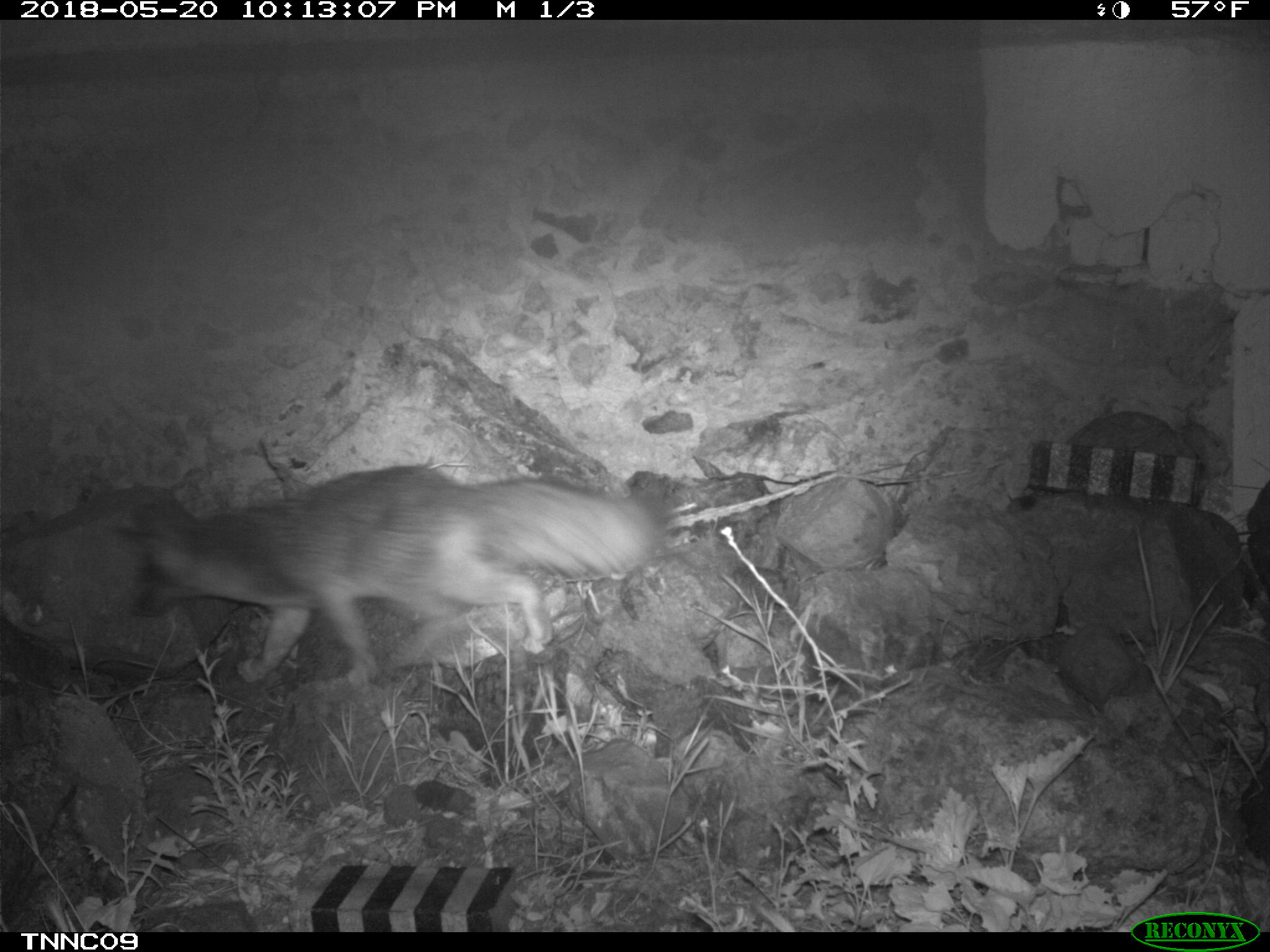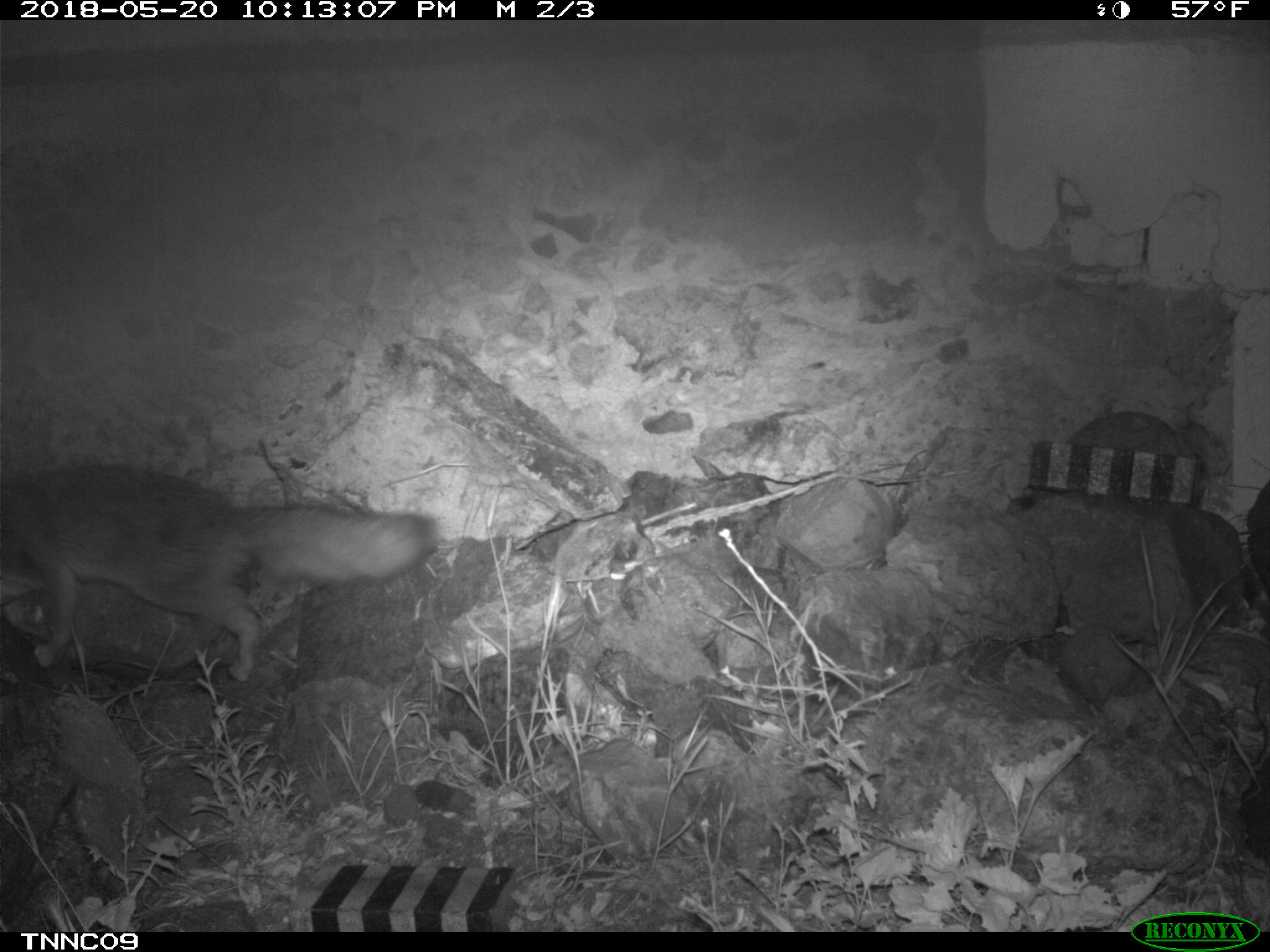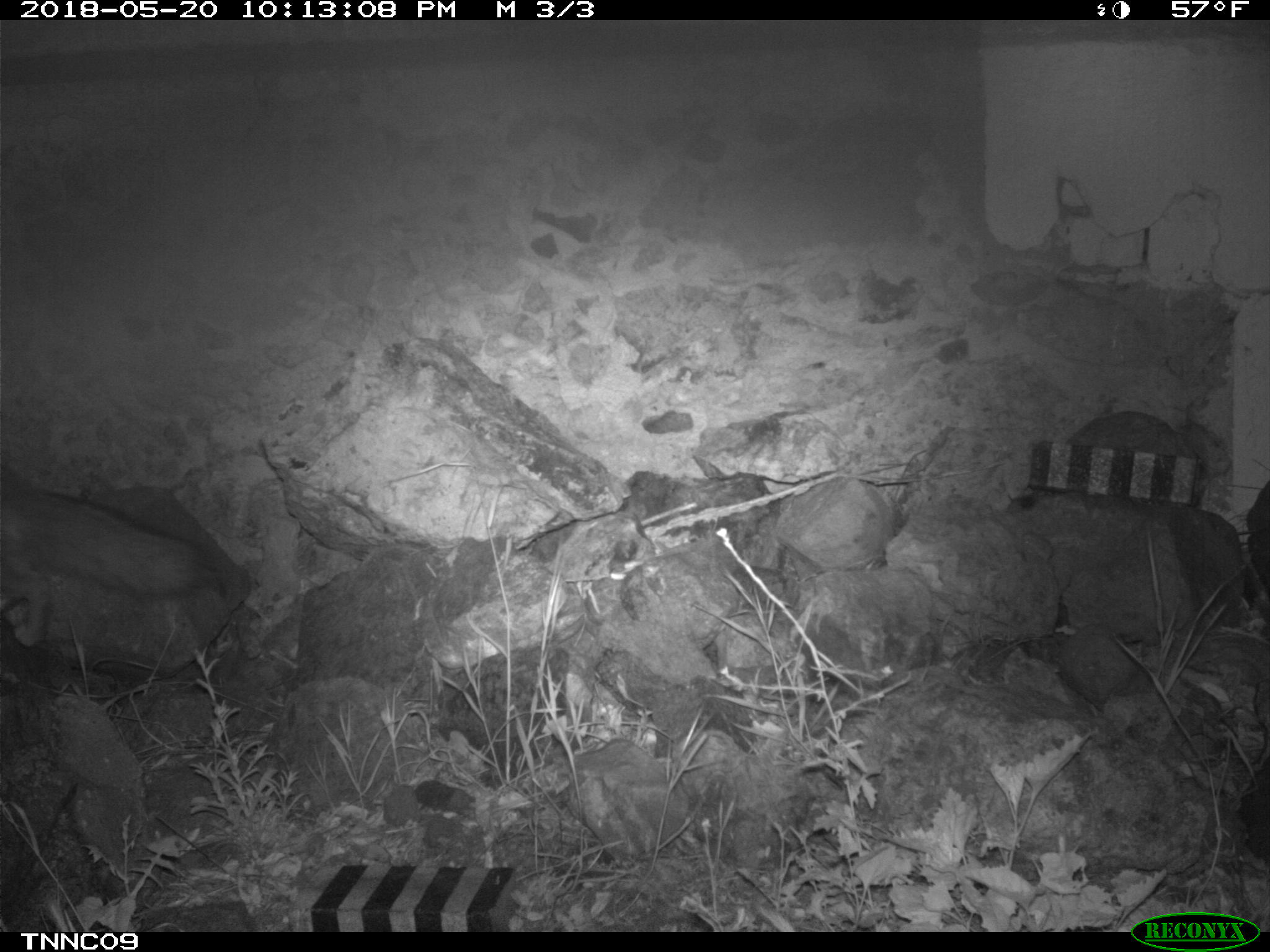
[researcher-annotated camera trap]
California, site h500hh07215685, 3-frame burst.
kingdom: Animalia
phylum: Chordata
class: Mammalia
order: Carnivora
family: Canidae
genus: Urocyon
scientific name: Urocyon littoralis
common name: island fox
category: fox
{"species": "fox (island fox) (Urocyon littoralis)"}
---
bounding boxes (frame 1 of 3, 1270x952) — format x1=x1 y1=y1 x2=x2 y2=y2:
fox: x1=114 y1=465 x2=665 y2=686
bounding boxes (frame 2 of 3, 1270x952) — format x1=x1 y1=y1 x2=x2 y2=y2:
fox: x1=0 y1=464 x2=437 y2=680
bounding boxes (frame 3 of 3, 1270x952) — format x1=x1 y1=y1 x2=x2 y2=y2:
fox: x1=0 y1=464 x2=212 y2=646